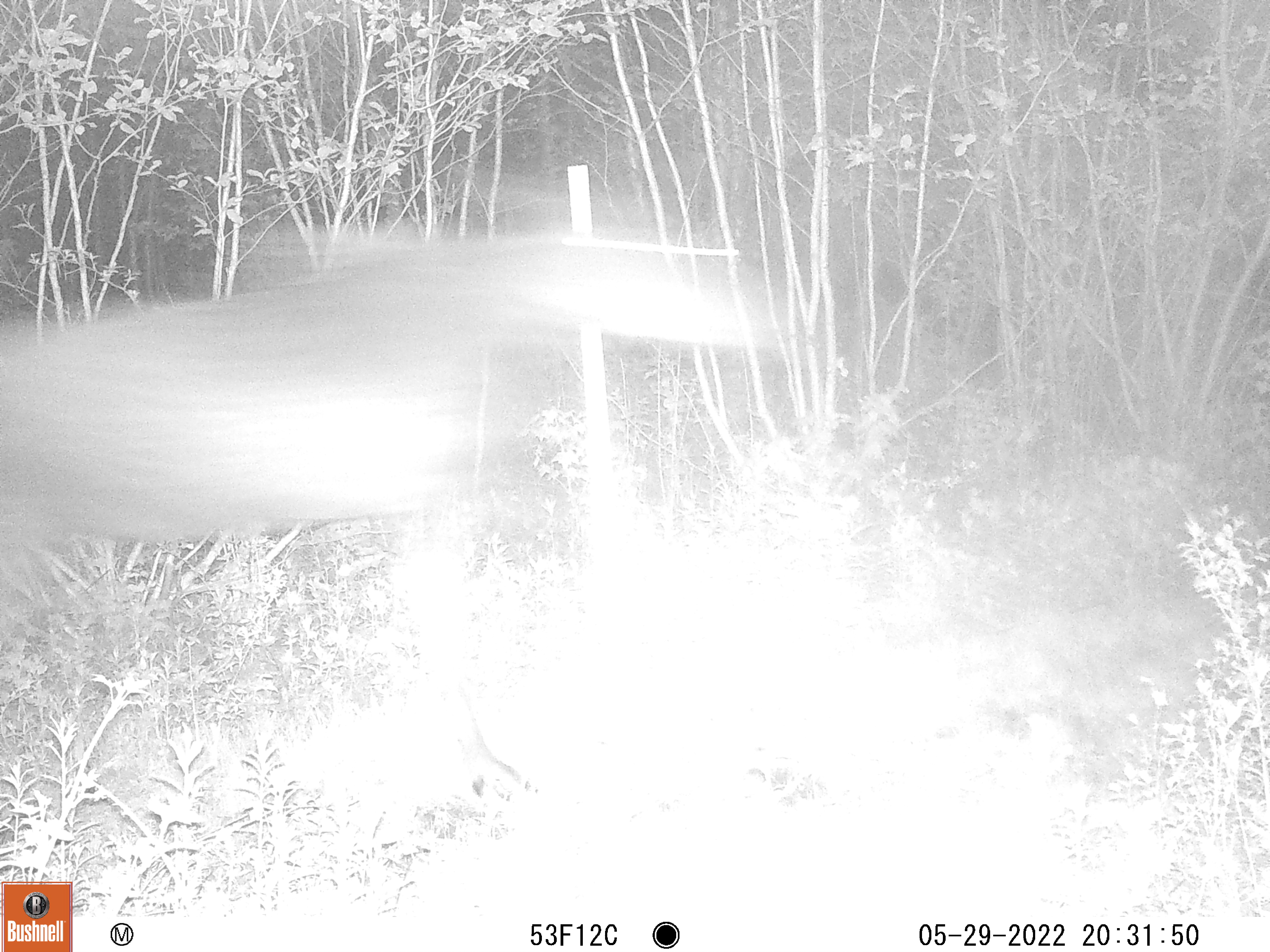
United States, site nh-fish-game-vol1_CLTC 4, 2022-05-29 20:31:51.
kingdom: Animalia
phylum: Chordata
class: Mammalia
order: Artiodactyla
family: Cervidae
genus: Alces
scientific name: Alces alces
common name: moose